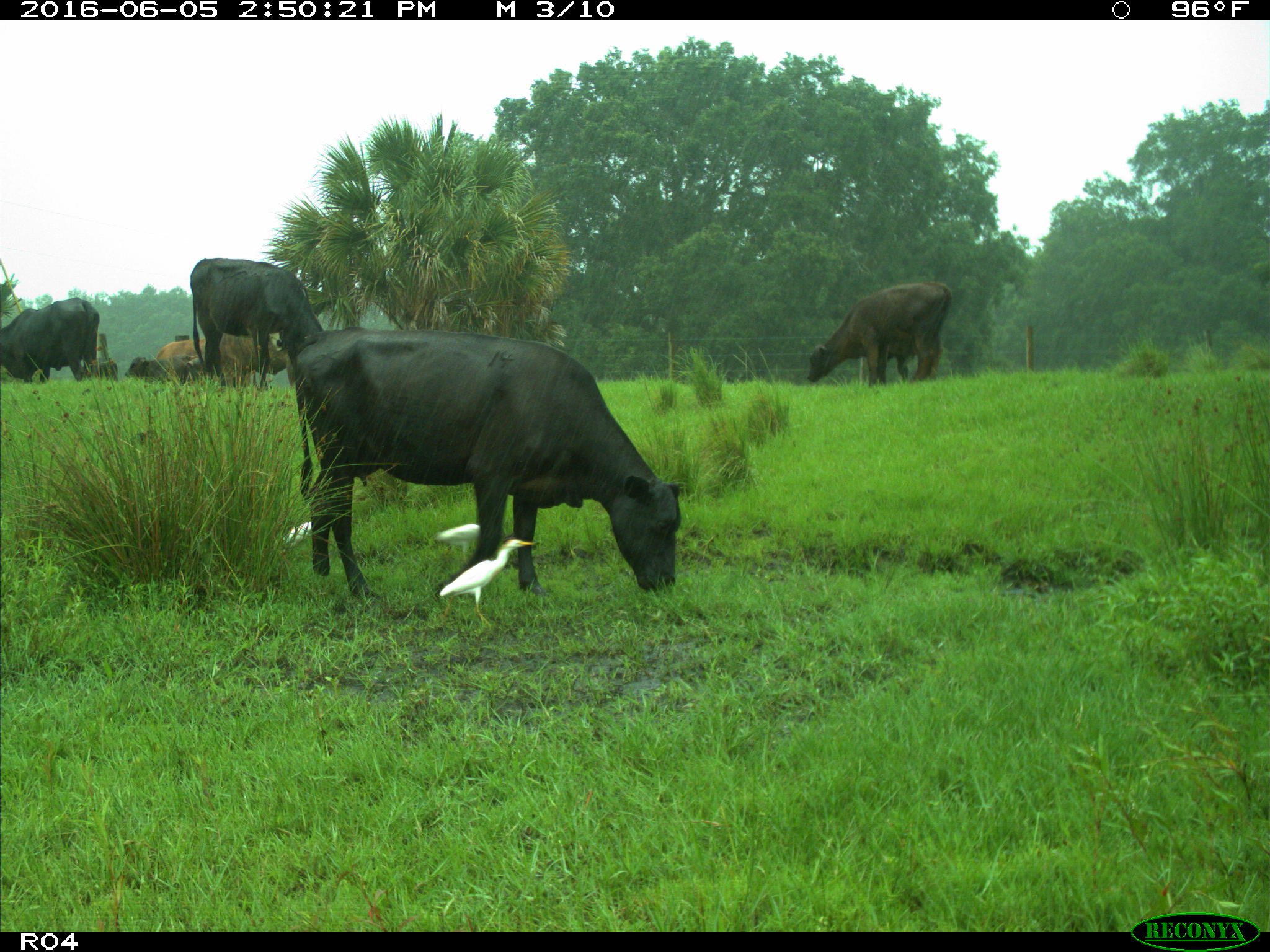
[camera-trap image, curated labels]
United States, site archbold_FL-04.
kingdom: Animalia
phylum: Chordata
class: Mammalia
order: Artiodactyla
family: Bovidae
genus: Bos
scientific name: Bos taurus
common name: domestic cow